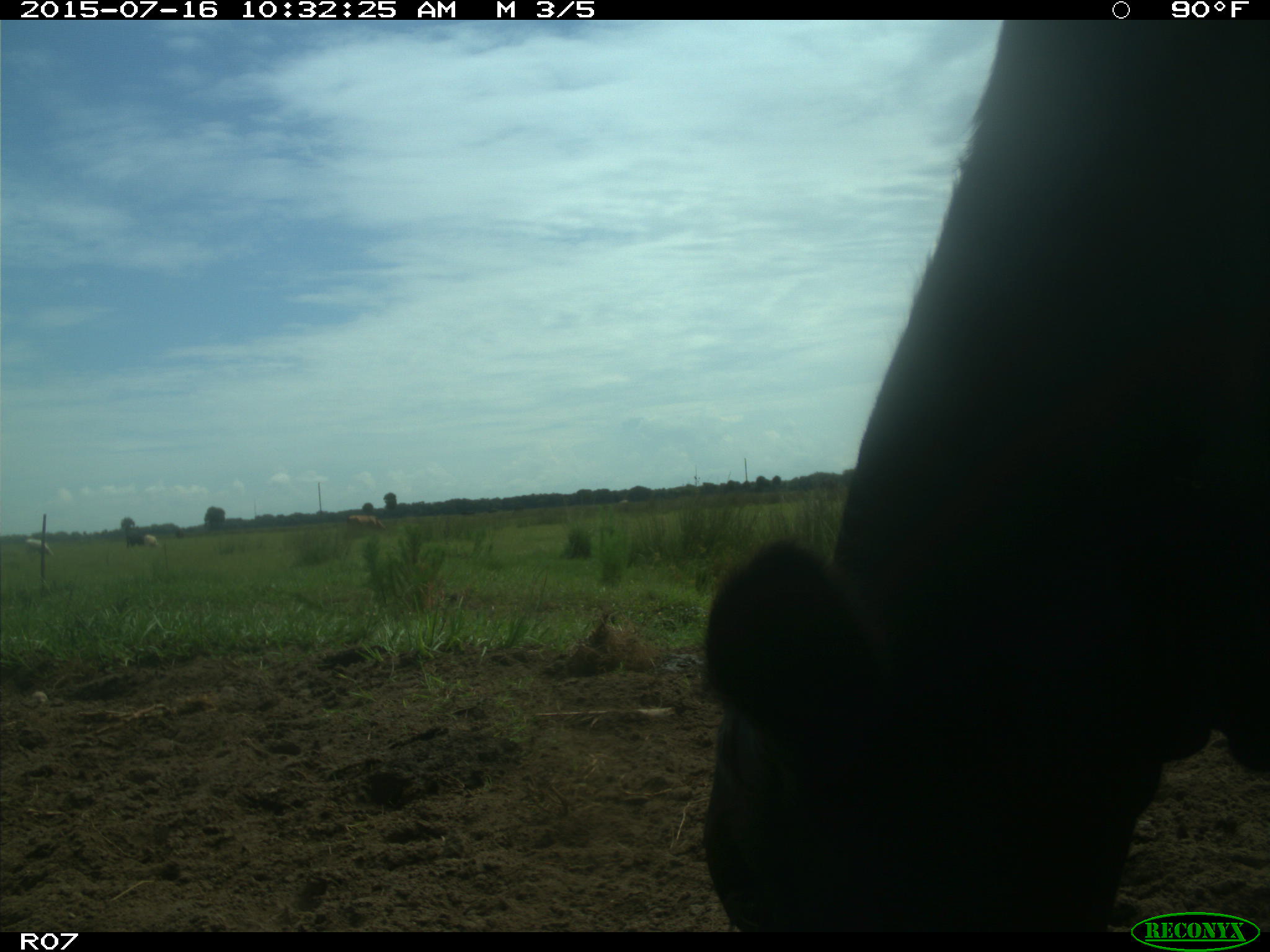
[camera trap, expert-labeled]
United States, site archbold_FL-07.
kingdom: Animalia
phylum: Chordata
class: Mammalia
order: Artiodactyla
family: Bovidae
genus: Bos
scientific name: Bos taurus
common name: domestic cow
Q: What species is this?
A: Bos taurus (domestic cow).